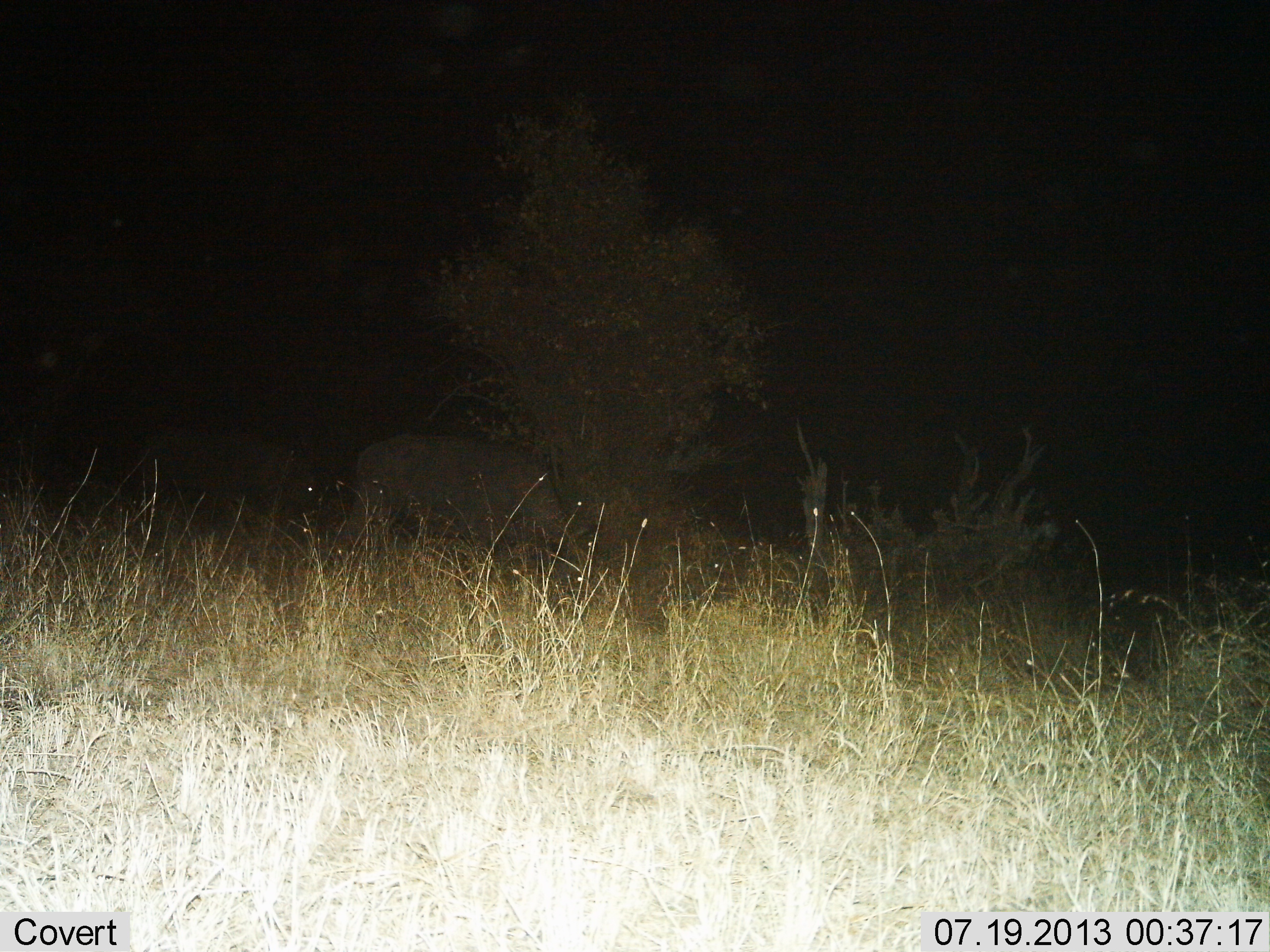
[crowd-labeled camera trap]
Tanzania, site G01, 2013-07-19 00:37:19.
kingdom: Animalia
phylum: Chordata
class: Mammalia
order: Artiodactyla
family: Bovidae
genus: Syncerus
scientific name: Syncerus caffer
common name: cape buffalo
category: buffalo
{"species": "buffalo (cape buffalo) (Syncerus caffer)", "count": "2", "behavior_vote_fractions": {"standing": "33%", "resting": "0%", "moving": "11%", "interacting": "0%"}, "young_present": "0%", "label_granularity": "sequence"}